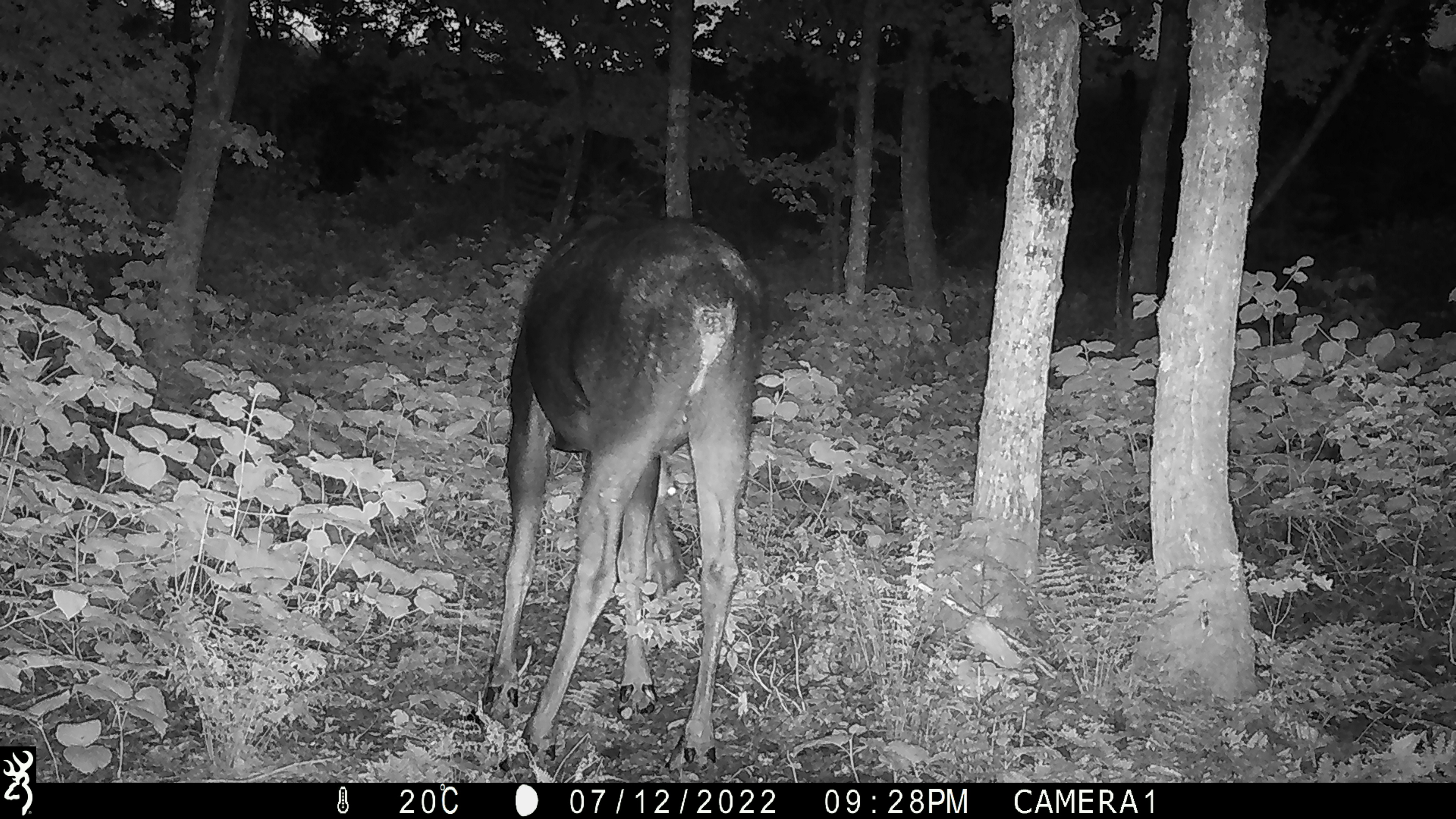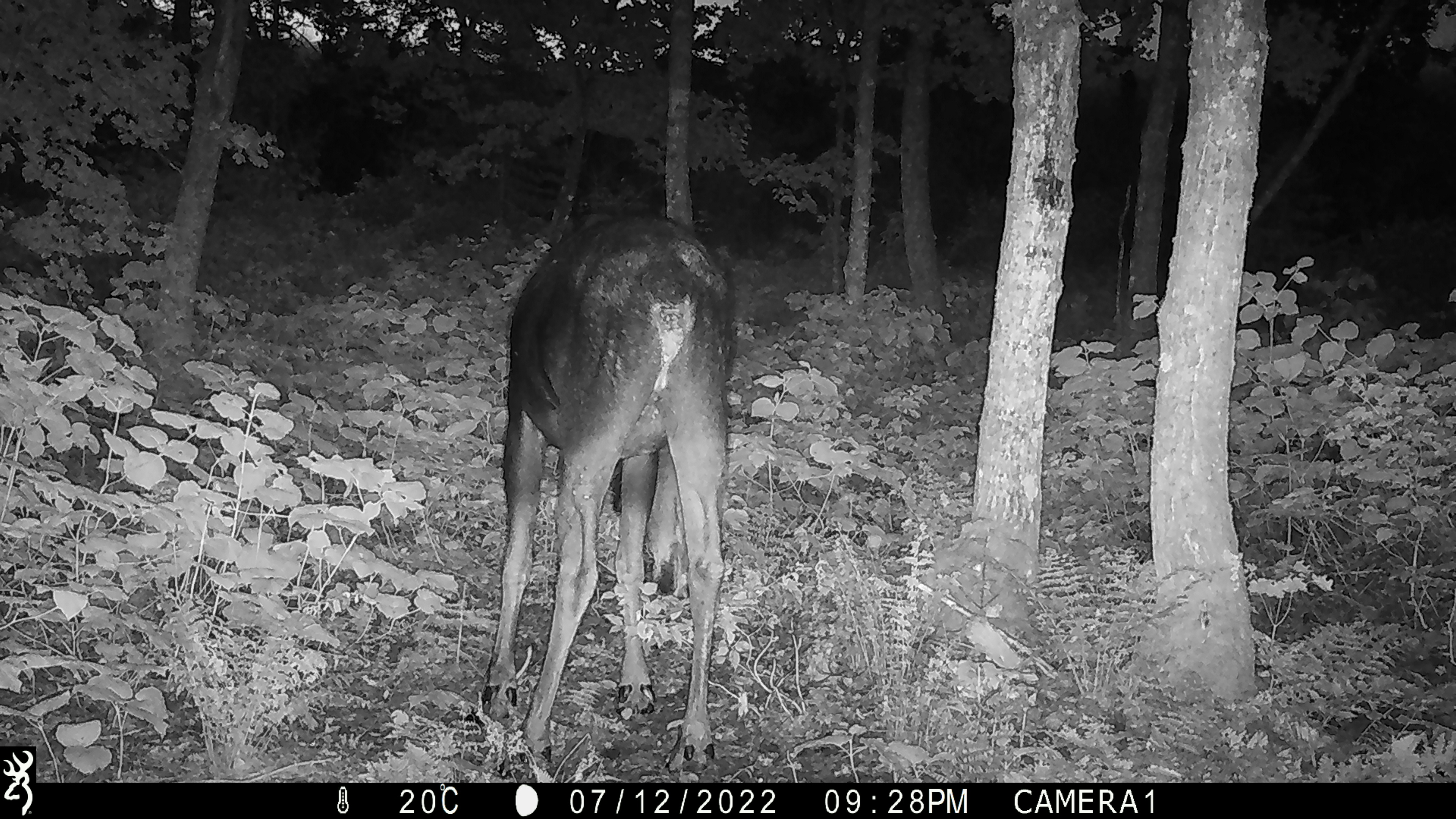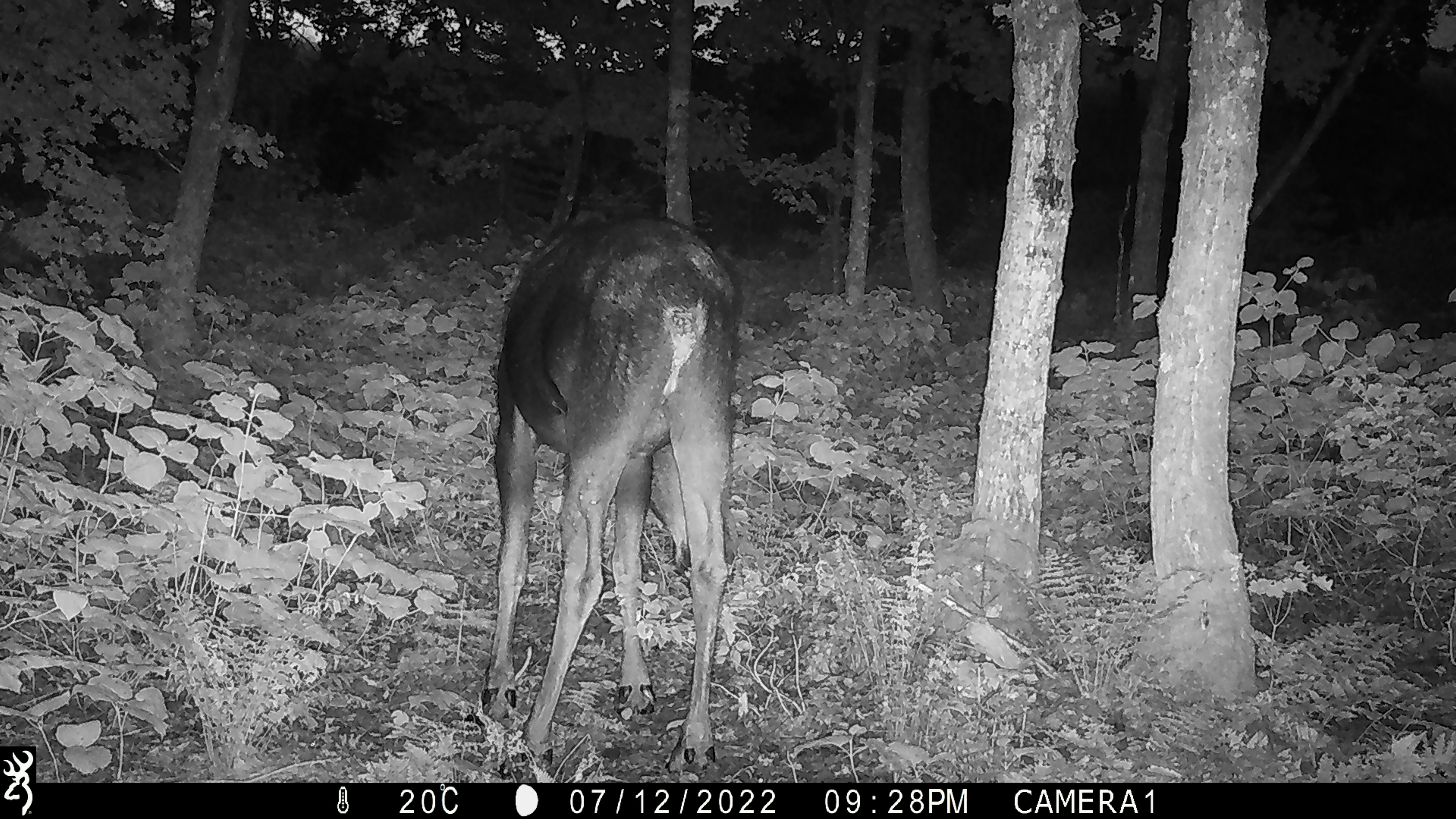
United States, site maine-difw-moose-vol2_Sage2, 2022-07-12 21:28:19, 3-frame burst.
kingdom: Animalia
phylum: Chordata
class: Mammalia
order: Artiodactyla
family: Cervidae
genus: Alces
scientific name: Alces alces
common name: moose